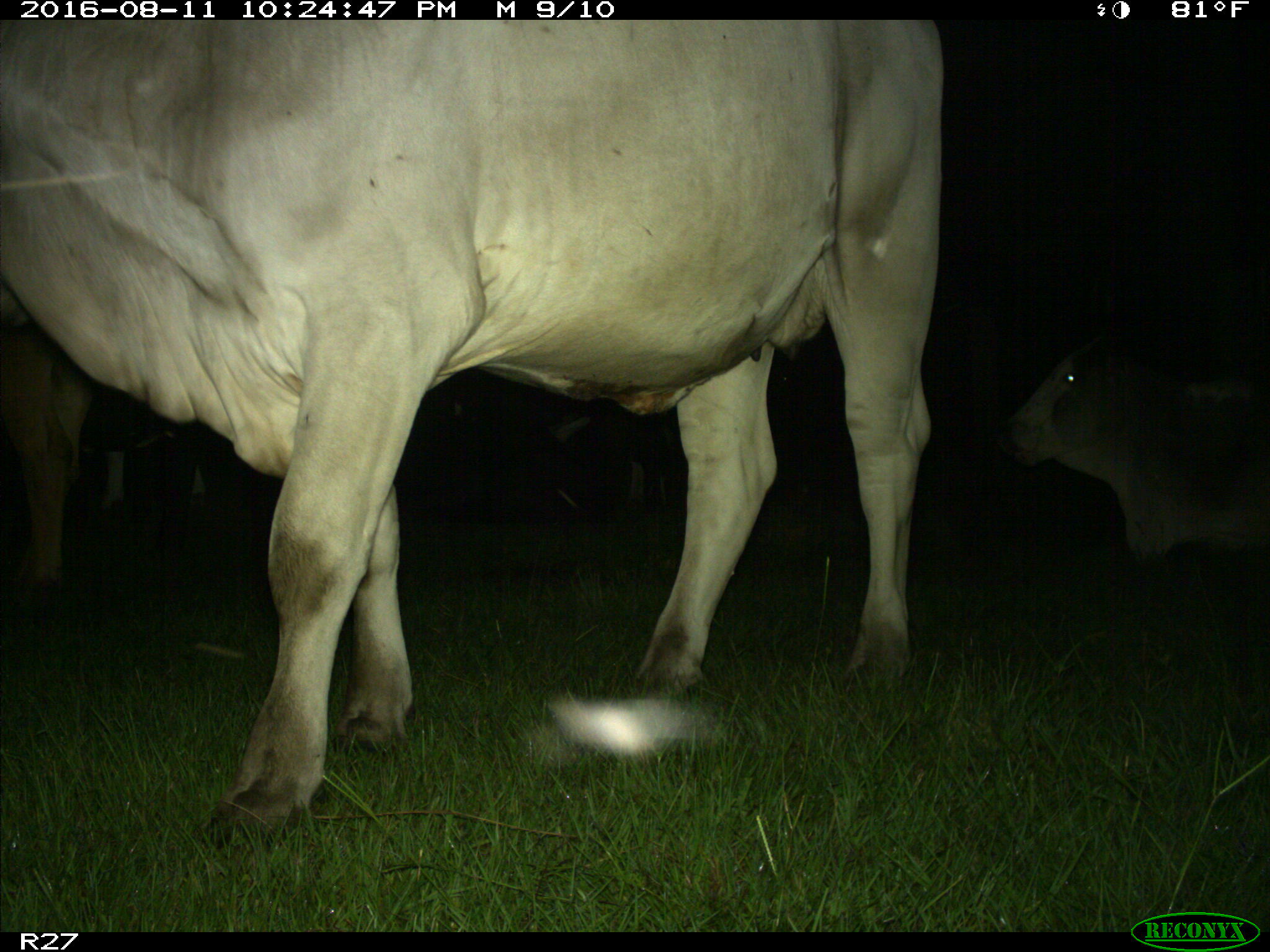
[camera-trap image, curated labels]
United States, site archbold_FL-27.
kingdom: Animalia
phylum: Chordata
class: Mammalia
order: Artiodactyla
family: Bovidae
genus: Bos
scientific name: Bos taurus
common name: domestic cow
Bos taurus (domestic cow).